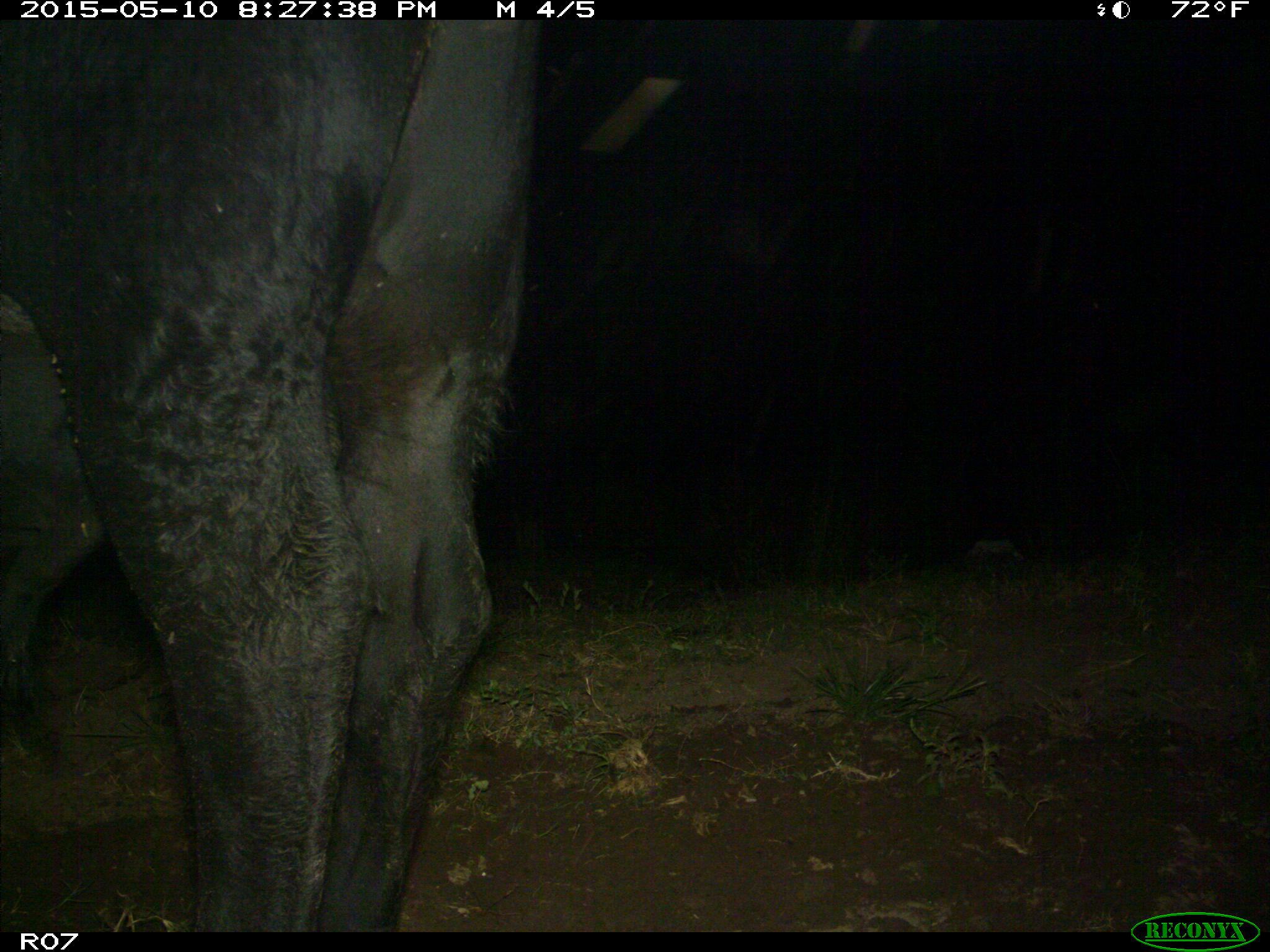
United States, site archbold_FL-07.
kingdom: Animalia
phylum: Chordata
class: Mammalia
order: Artiodactyla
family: Bovidae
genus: Bos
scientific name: Bos taurus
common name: domestic cow